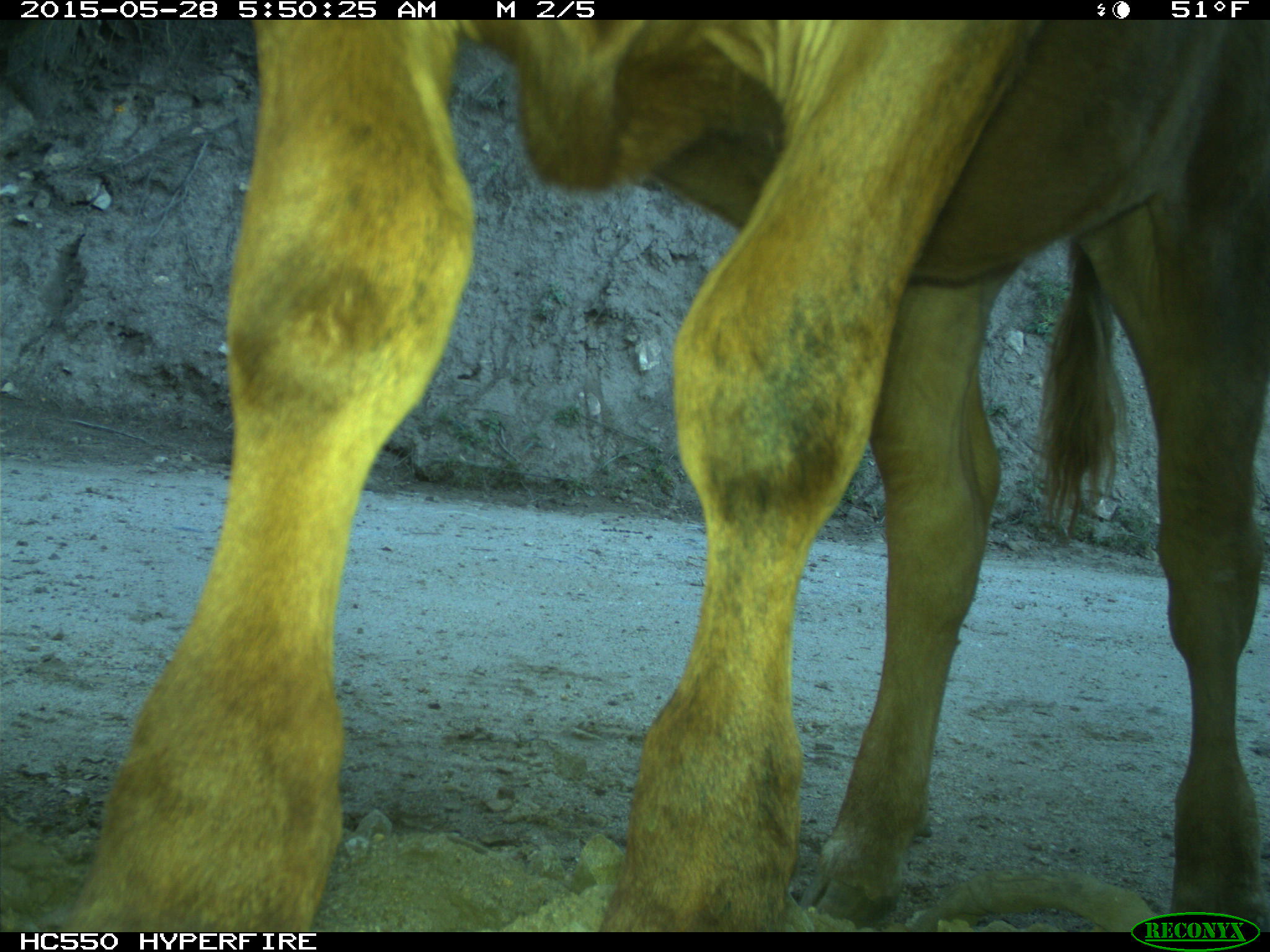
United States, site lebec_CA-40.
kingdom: Animalia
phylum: Chordata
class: Mammalia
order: Artiodactyla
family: Bovidae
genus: Bos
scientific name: Bos taurus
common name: domestic cow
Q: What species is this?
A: Bos taurus (domestic cow).